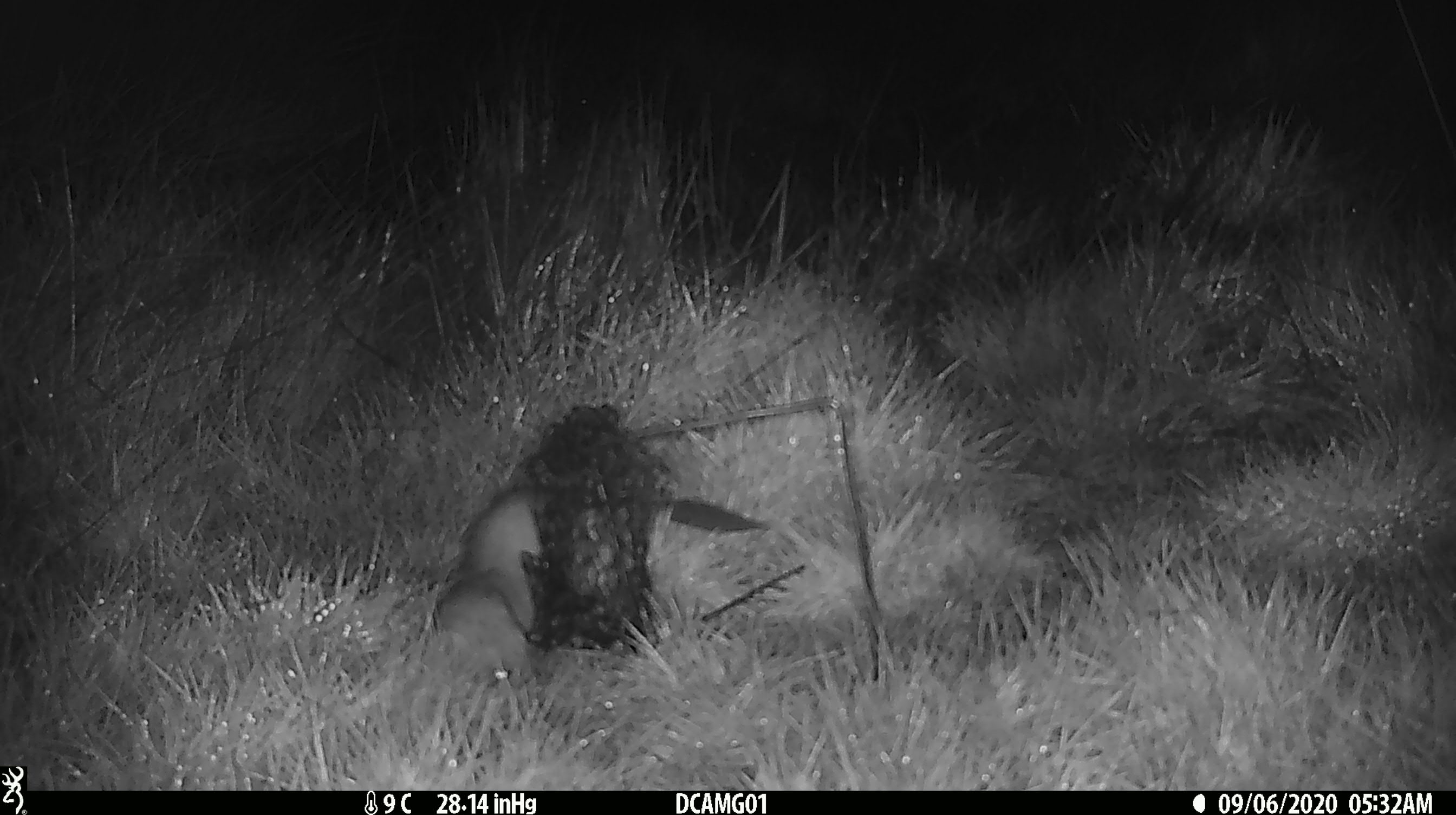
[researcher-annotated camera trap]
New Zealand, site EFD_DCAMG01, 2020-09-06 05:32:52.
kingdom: Animalia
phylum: Chordata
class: Mammalia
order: Carnivora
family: Mustelidae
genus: Mustela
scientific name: Mustela erminea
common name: stoat